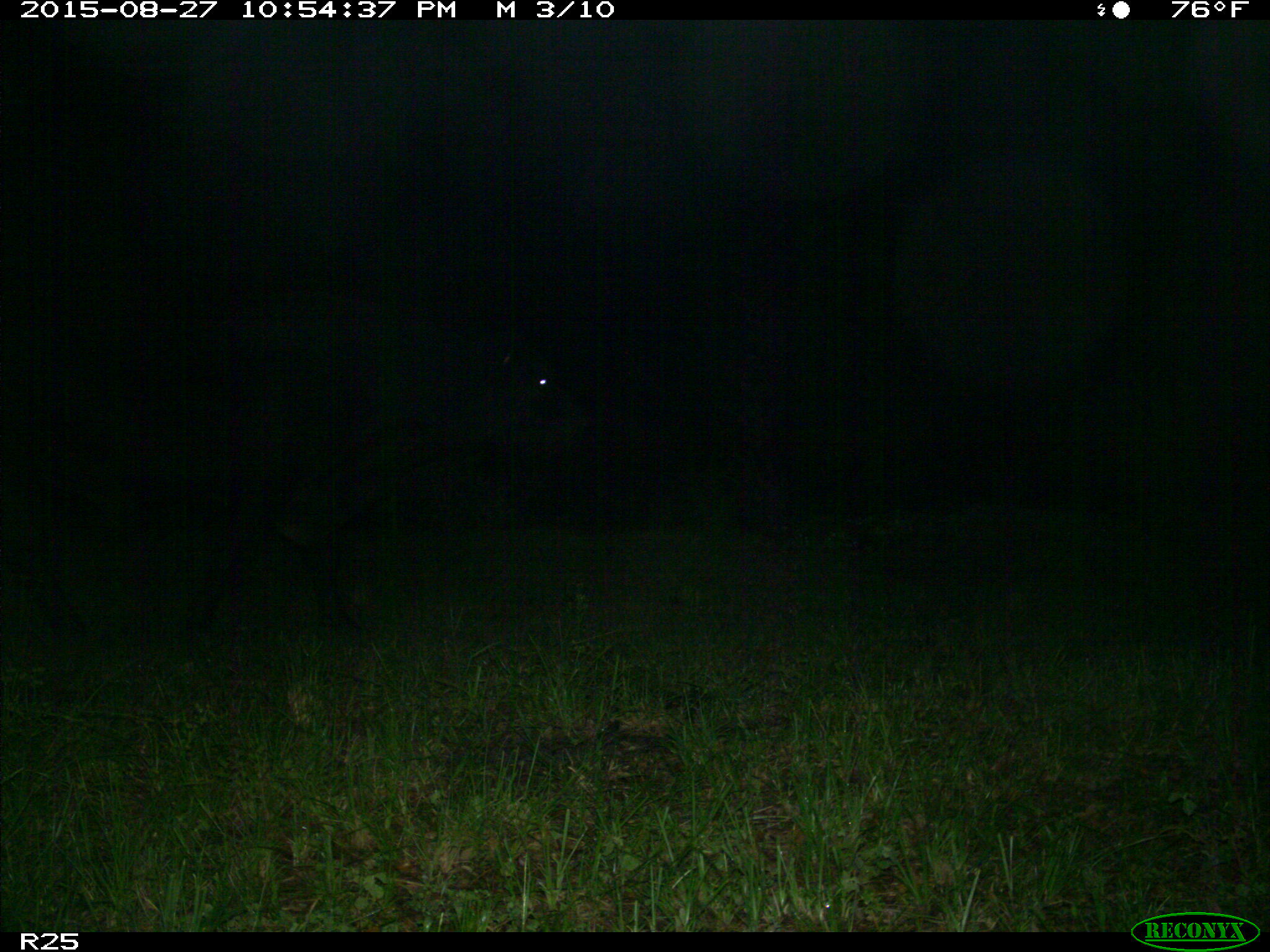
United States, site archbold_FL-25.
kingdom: Animalia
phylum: Chordata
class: Mammalia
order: Artiodactyla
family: Bovidae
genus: Bos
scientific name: Bos taurus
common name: domestic cow